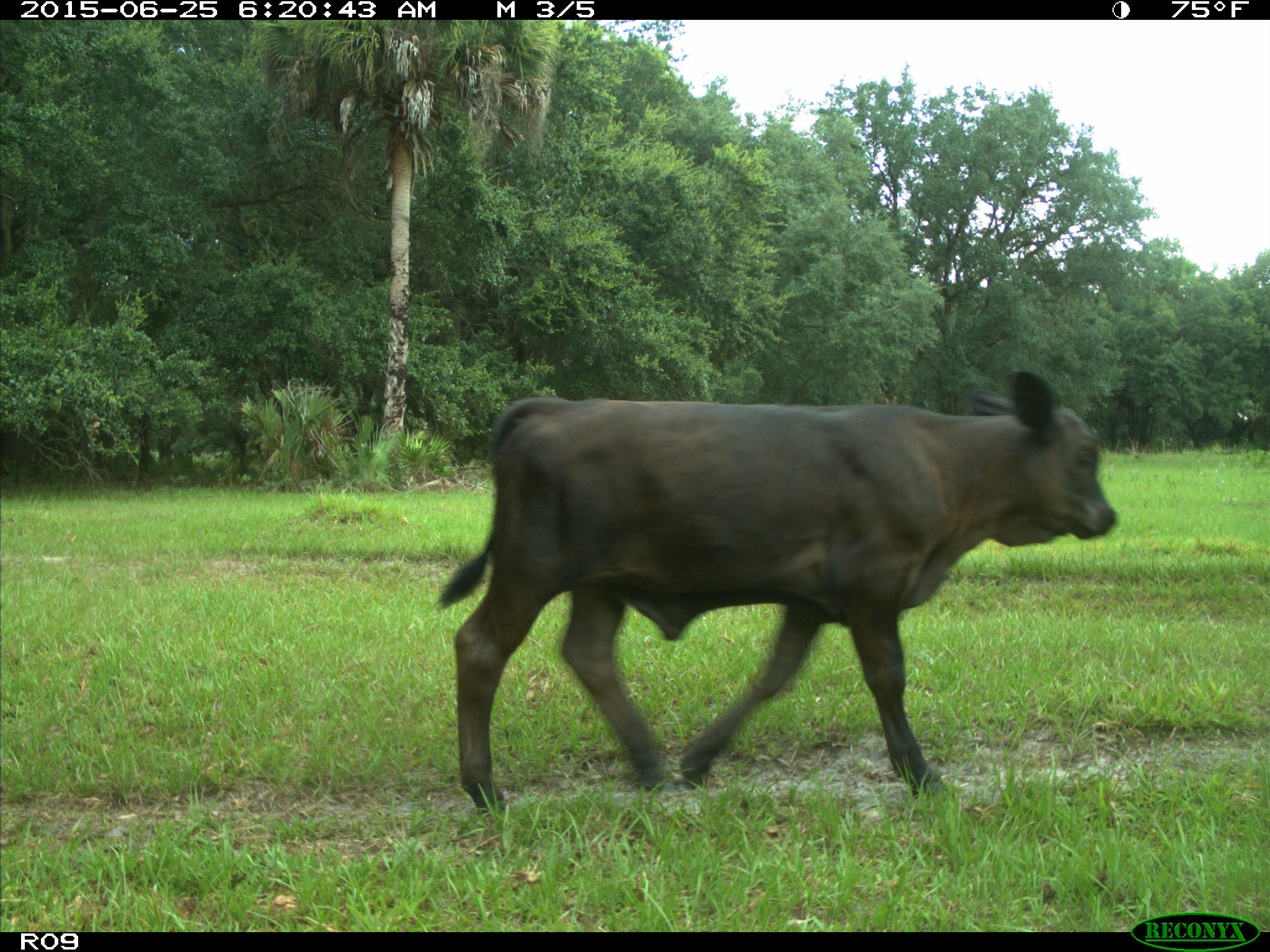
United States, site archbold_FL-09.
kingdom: Animalia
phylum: Chordata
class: Mammalia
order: Artiodactyla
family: Bovidae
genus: Bos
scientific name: Bos taurus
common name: domestic cow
Bos taurus (domestic cow).